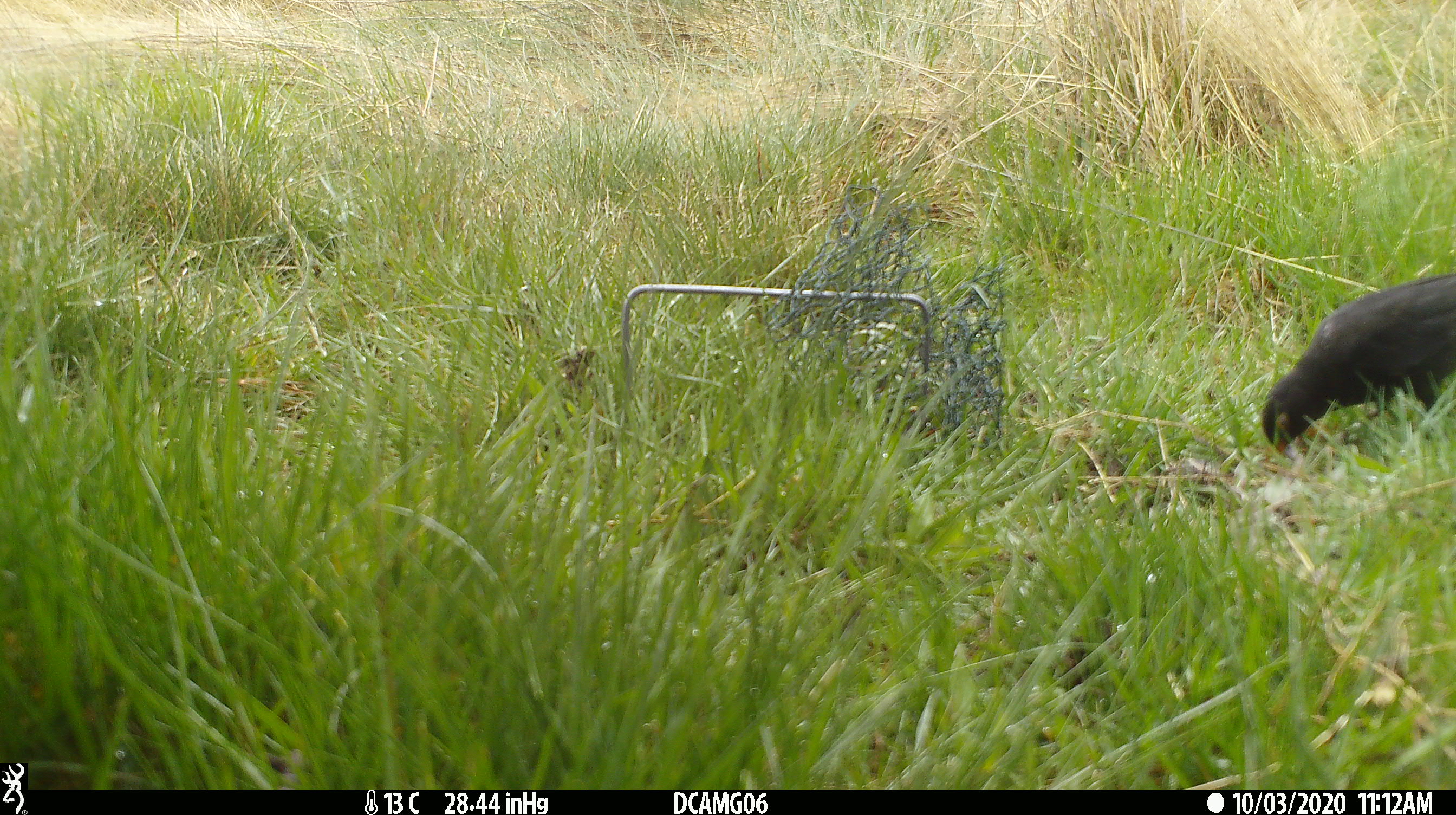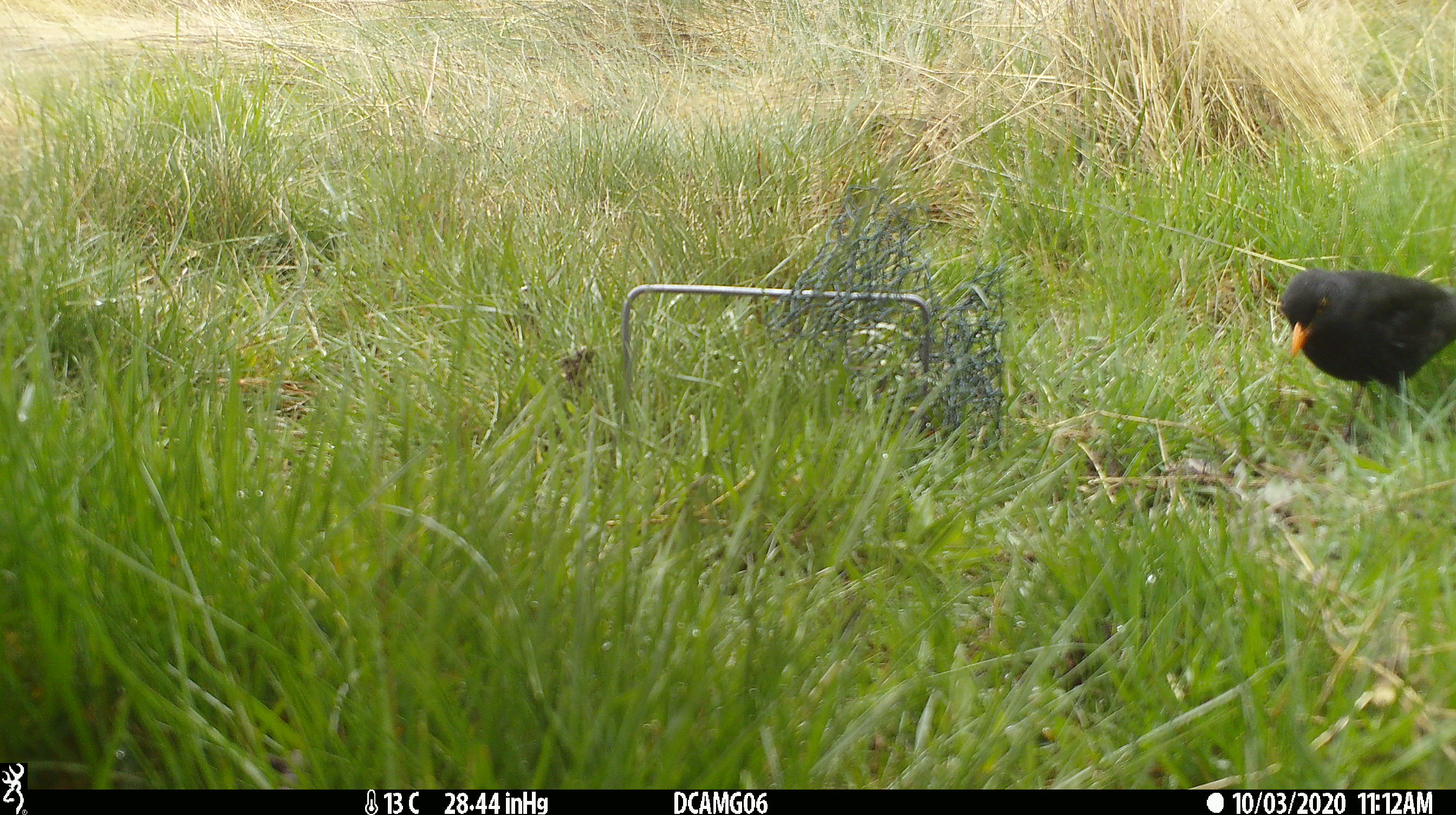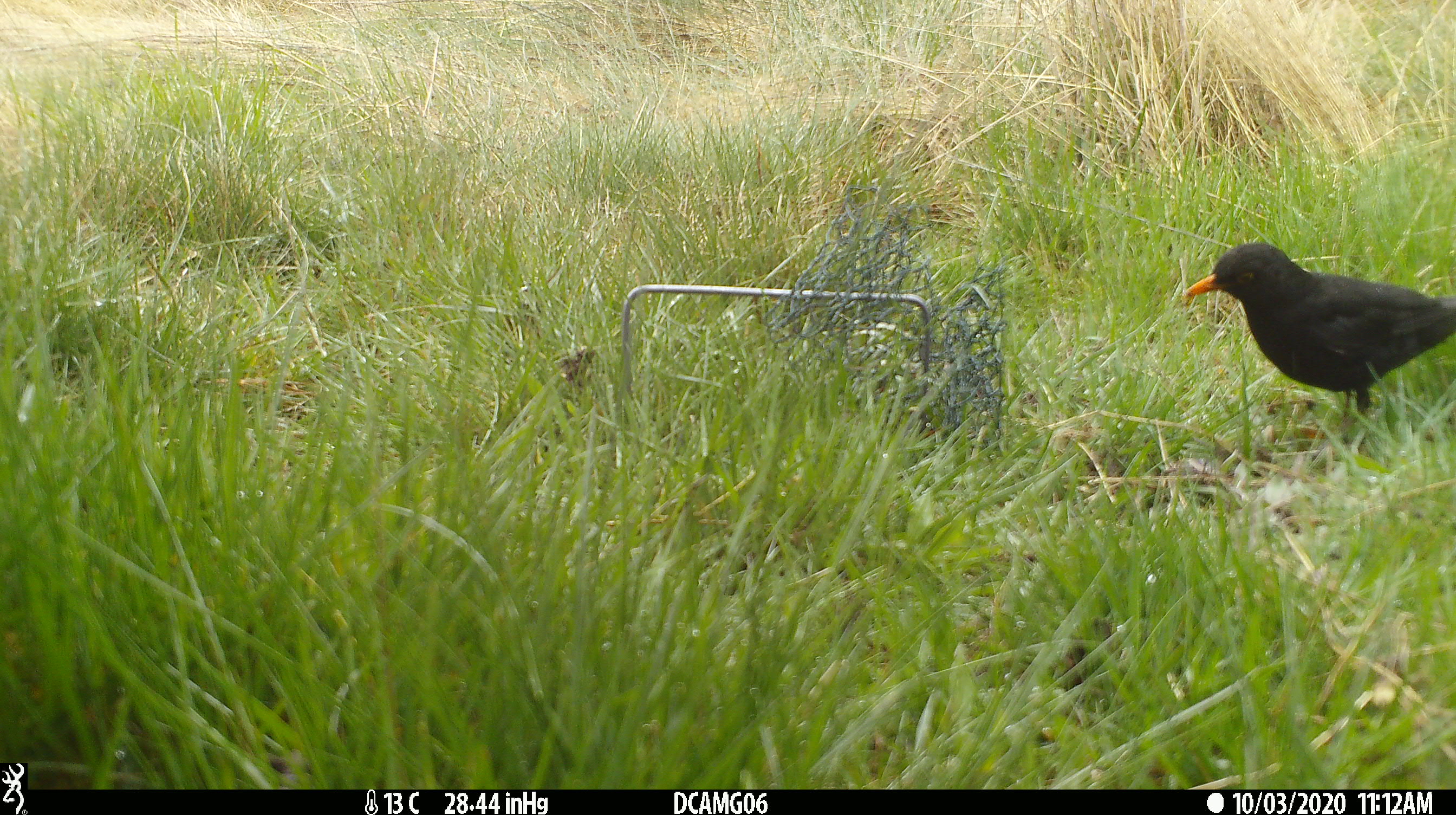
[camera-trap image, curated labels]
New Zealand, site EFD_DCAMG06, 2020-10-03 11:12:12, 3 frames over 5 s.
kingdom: Animalia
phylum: Chordata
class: Aves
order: Passeriformes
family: Turdidae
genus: Turdus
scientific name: Turdus merula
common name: eurasian blackbird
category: blackbird